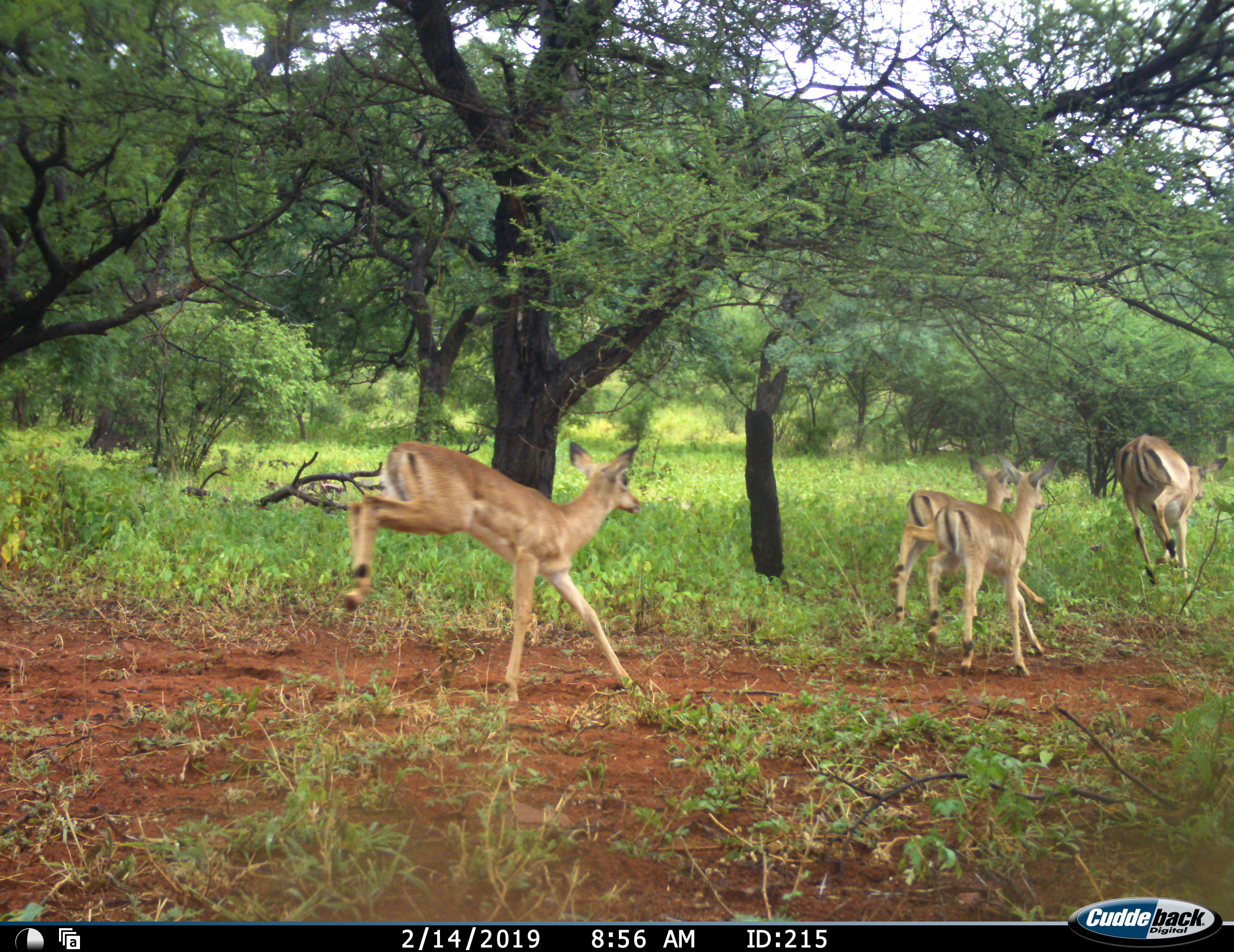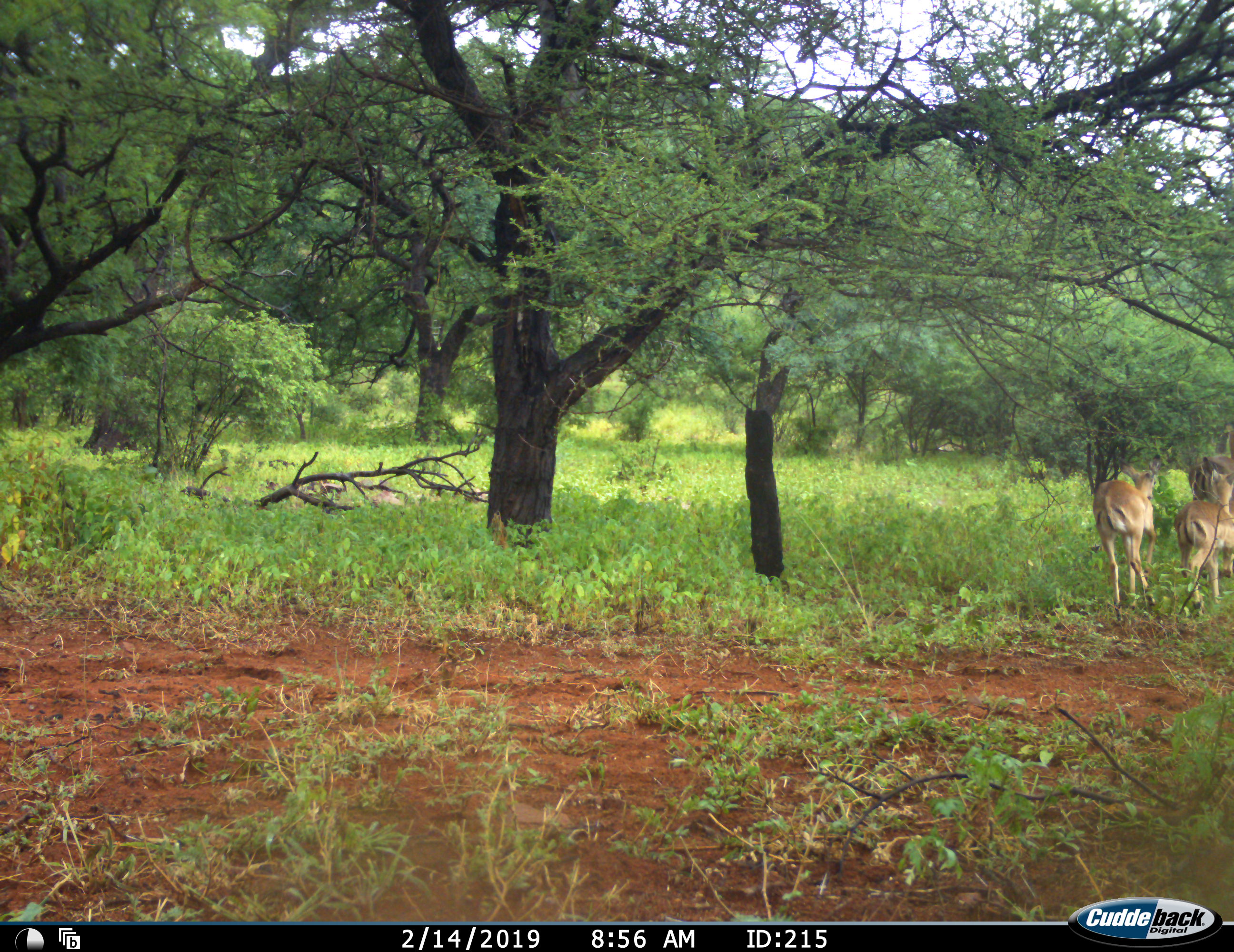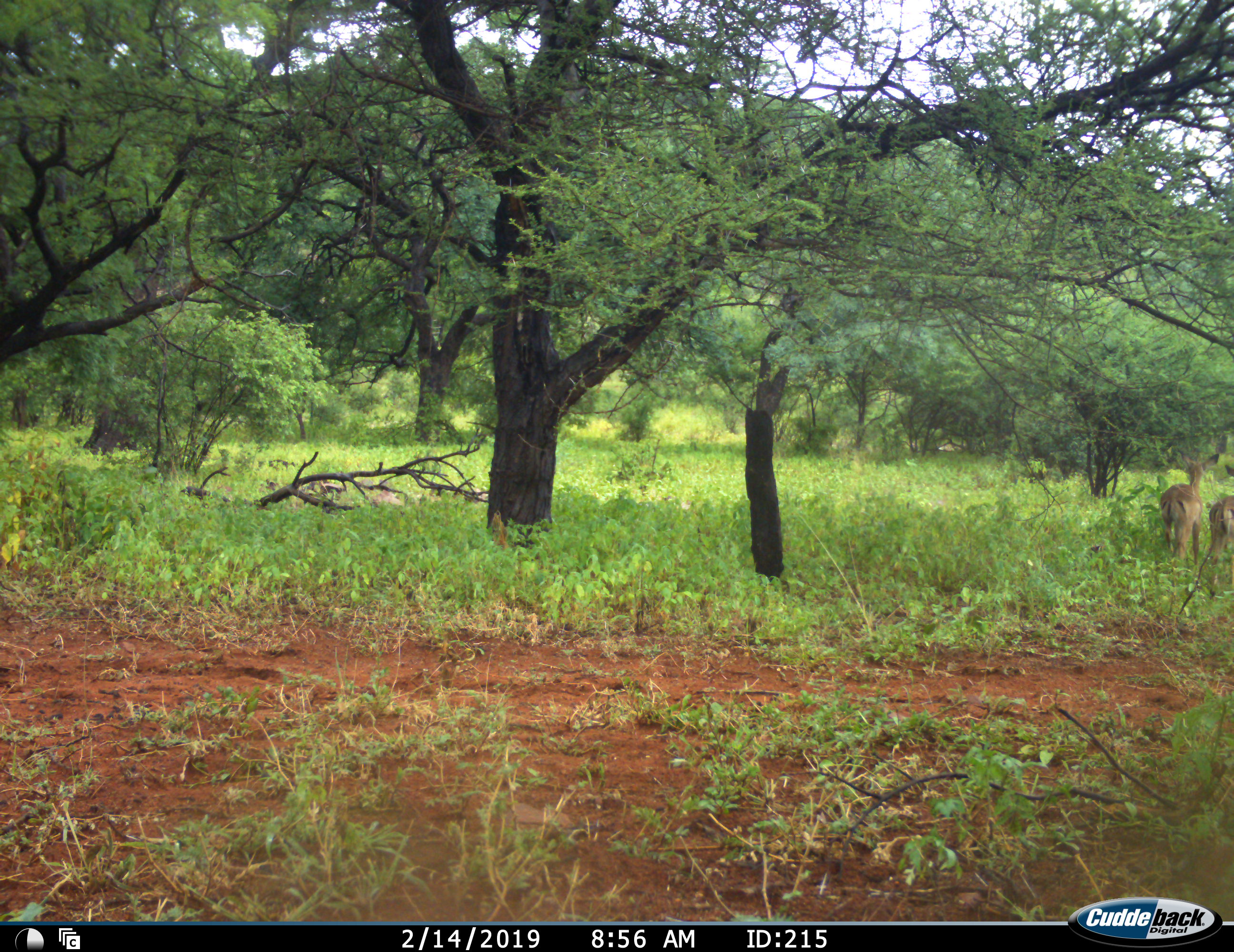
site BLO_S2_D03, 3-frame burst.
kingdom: Animalia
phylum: Chordata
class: Mammalia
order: Artiodactyla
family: Bovidae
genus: Aepyceros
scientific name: Aepyceros melampus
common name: impala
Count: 4.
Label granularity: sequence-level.